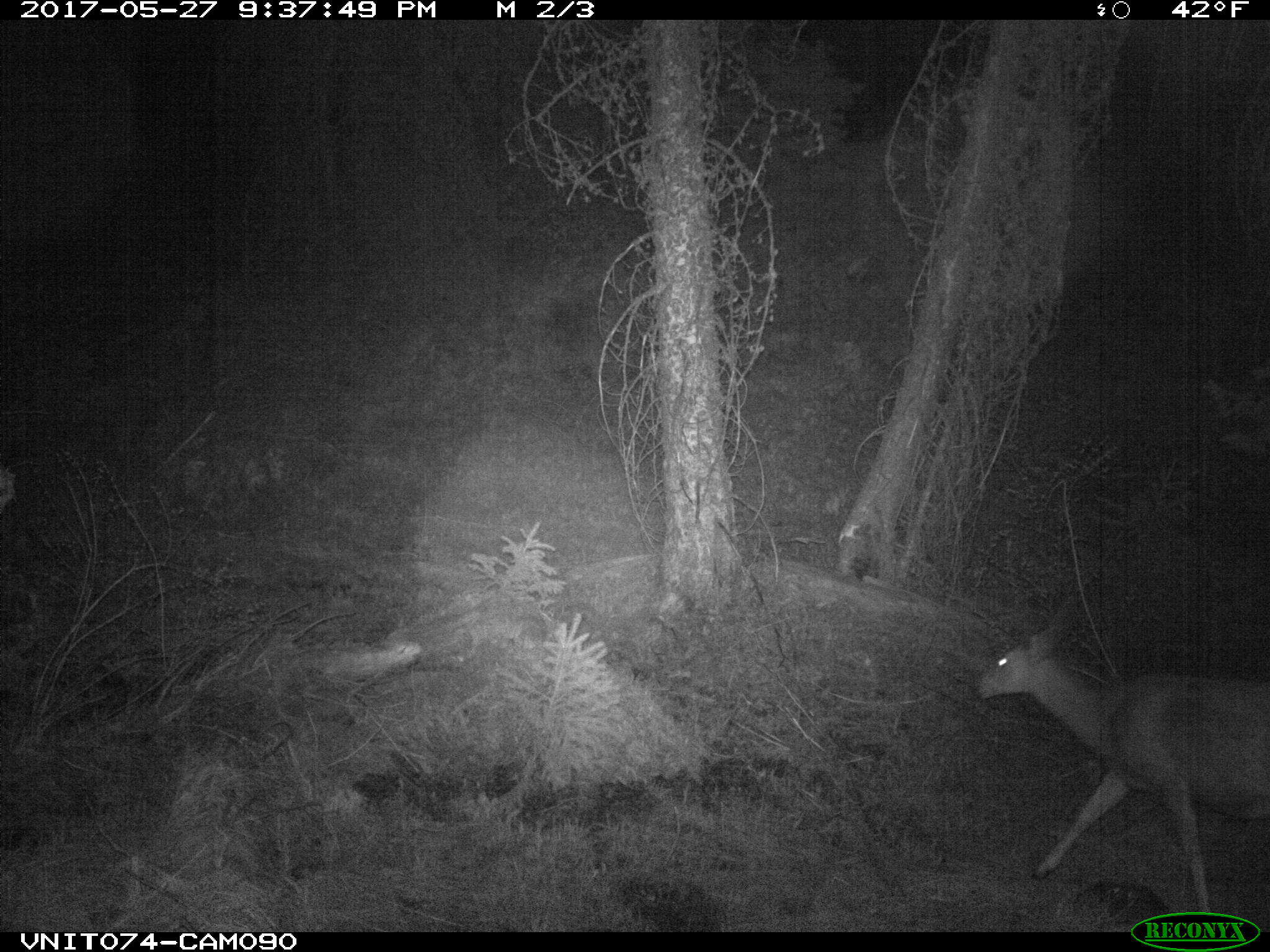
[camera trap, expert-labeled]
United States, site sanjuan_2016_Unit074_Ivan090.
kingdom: Animalia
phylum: Chordata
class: Mammalia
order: Artiodactyla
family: Cervidae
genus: Odocoileus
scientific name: Odocoileus hemionus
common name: mule deer